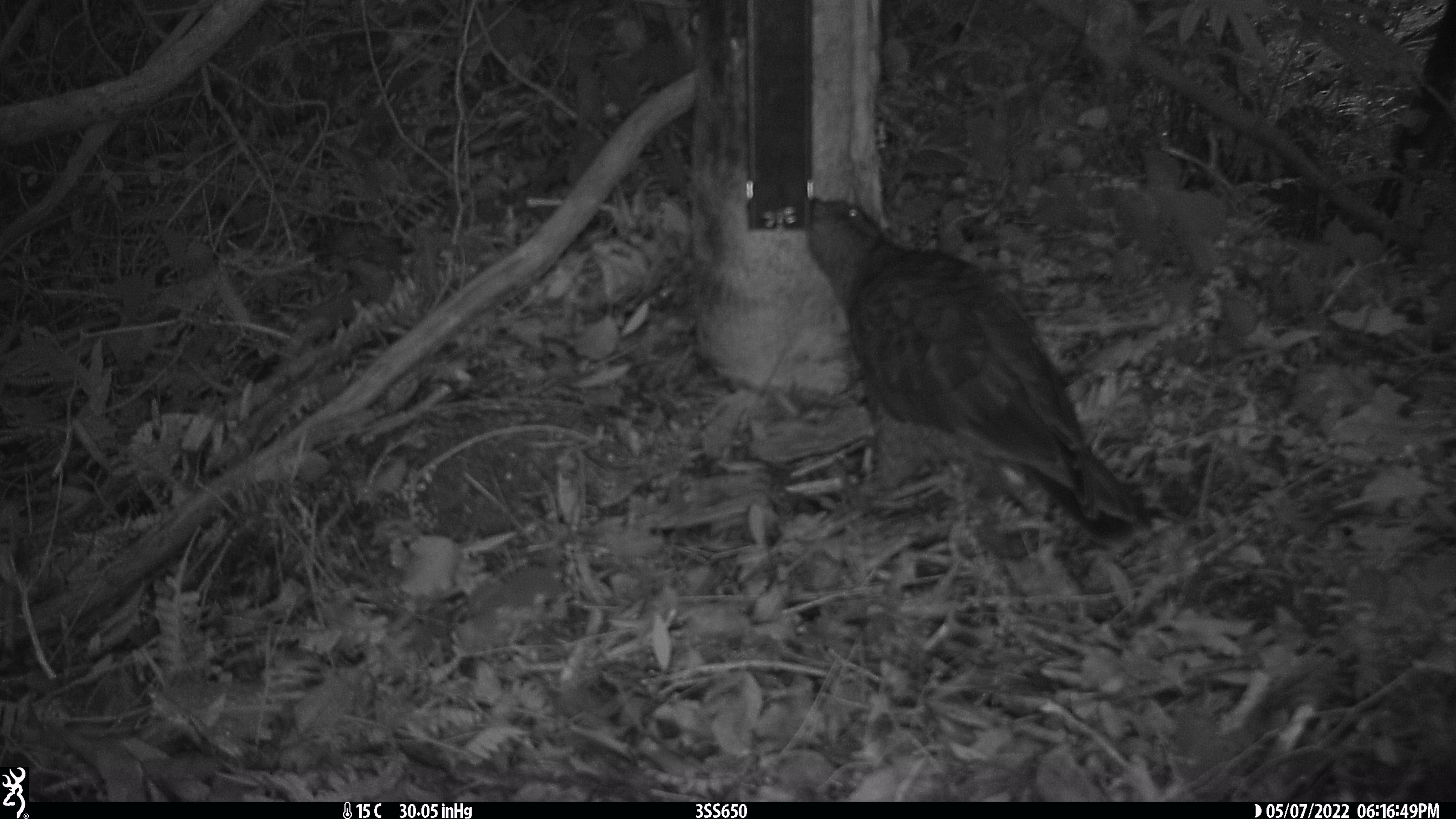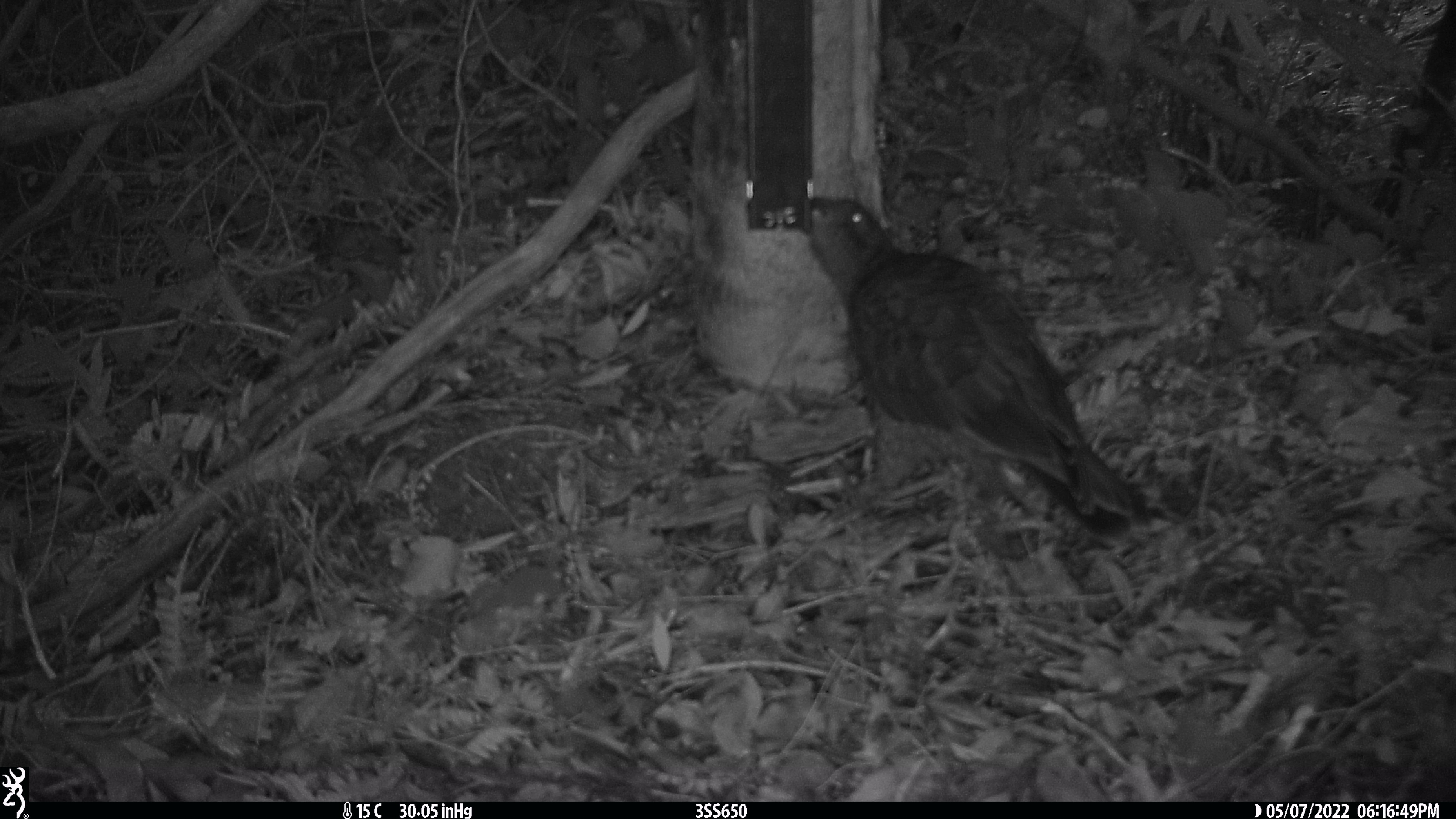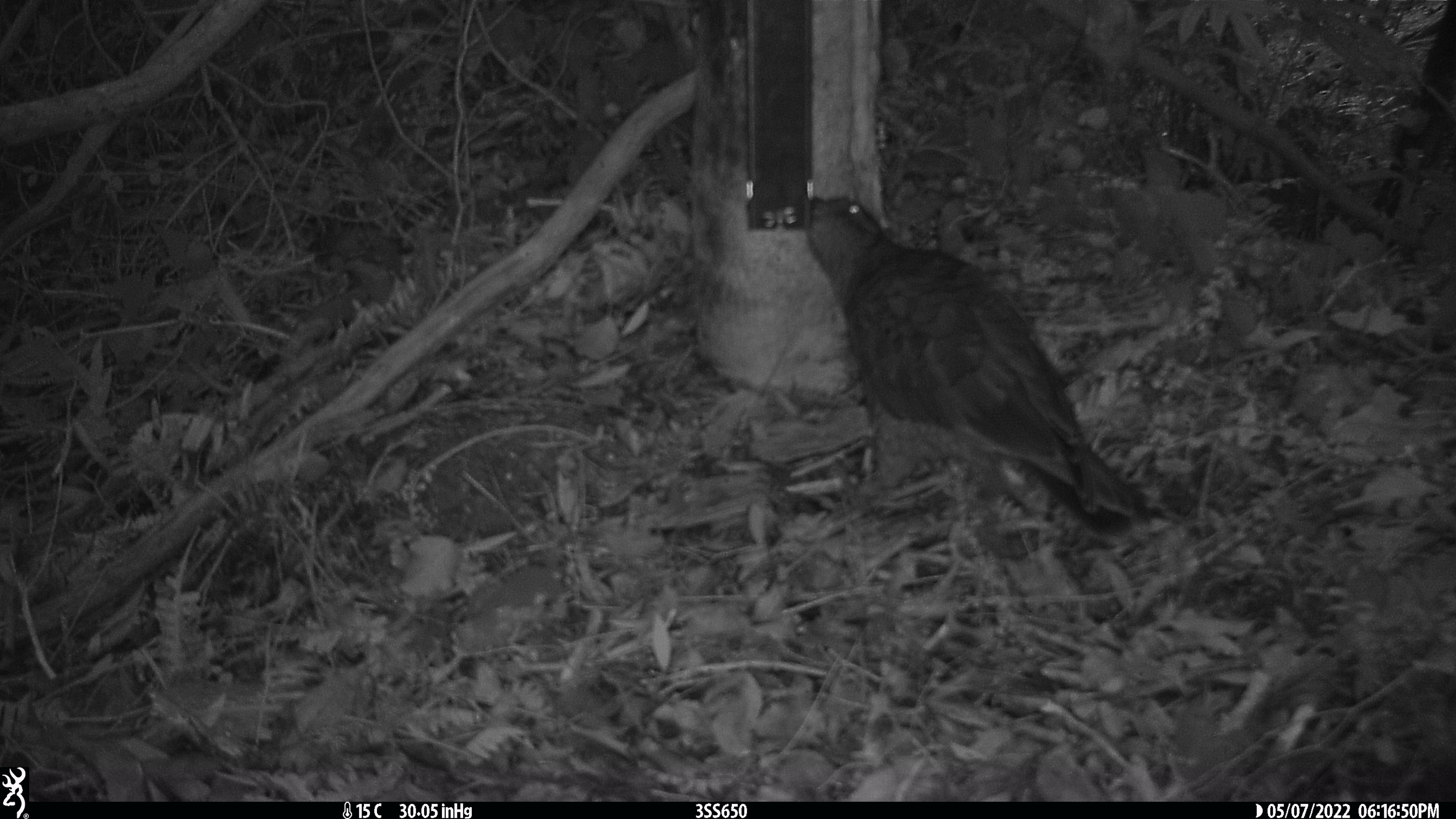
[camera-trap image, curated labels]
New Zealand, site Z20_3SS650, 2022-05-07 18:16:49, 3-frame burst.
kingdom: Animalia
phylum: Chordata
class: Aves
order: Psittaciformes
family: Strigopidae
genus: Nestor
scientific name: Nestor notabilis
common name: kea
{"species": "kea (Nestor notabilis)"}